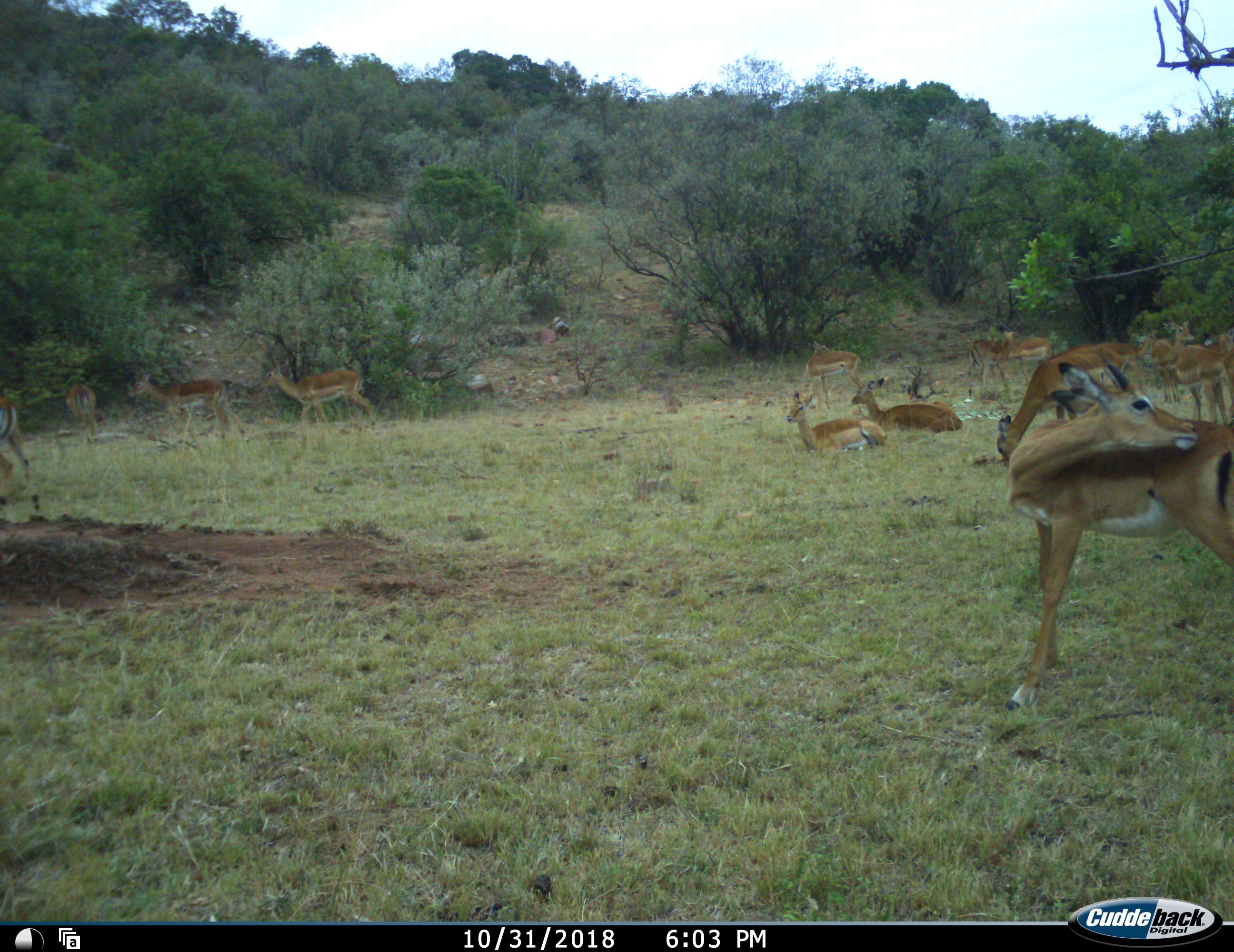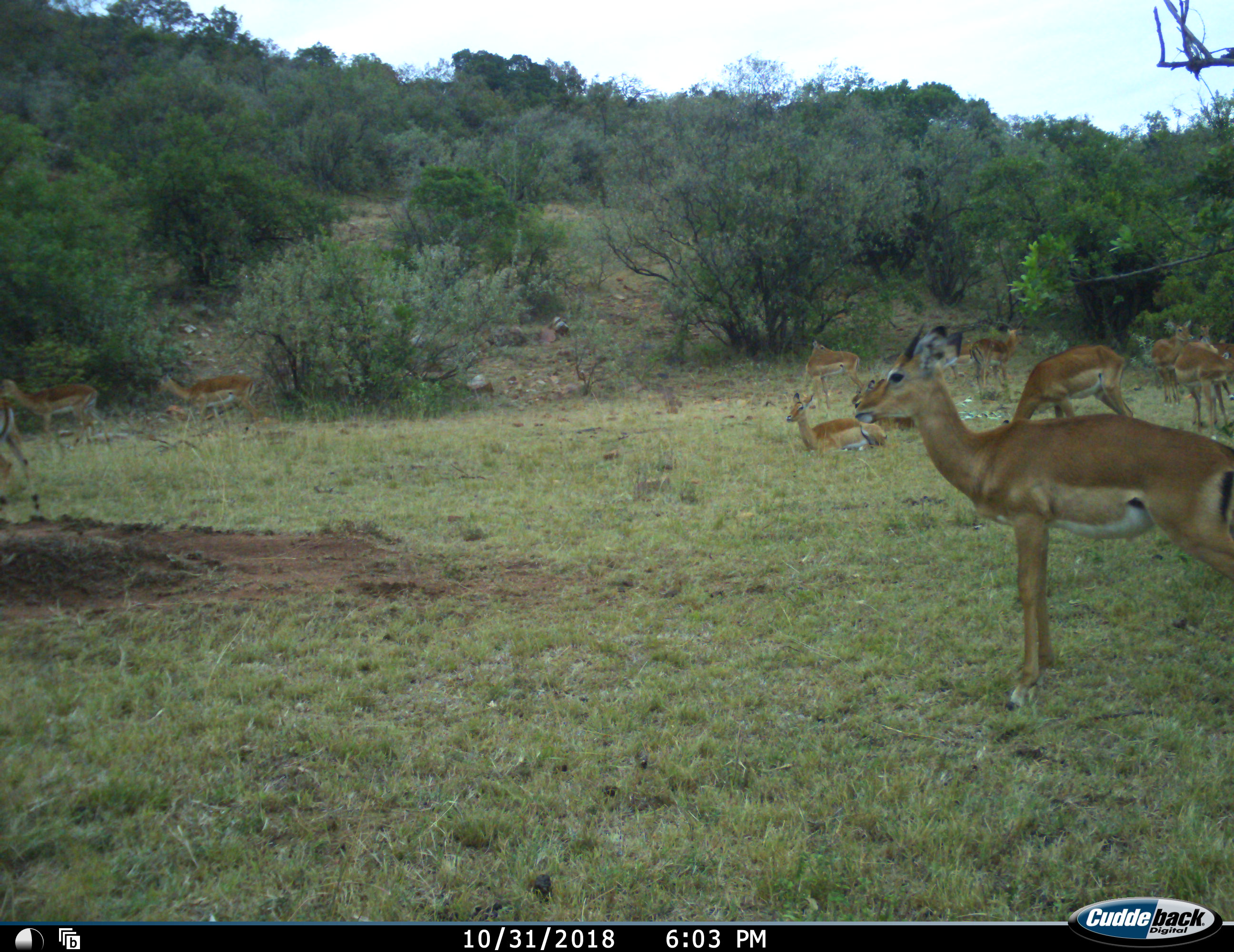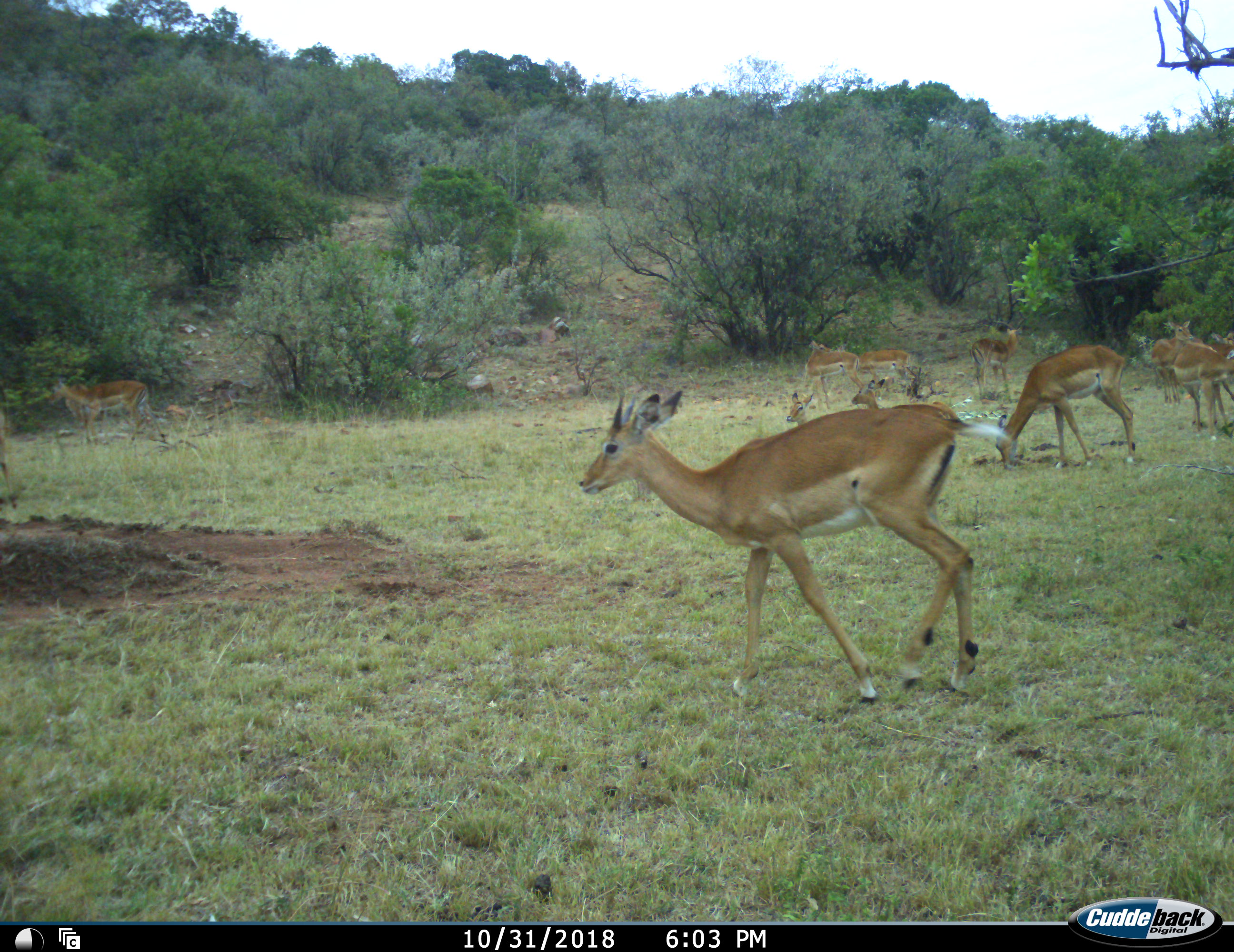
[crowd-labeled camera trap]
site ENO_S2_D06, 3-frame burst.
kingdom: Animalia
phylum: Chordata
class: Mammalia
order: Artiodactyla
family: Bovidae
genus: Aepyceros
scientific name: Aepyceros melampus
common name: impala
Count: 11-50.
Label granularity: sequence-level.